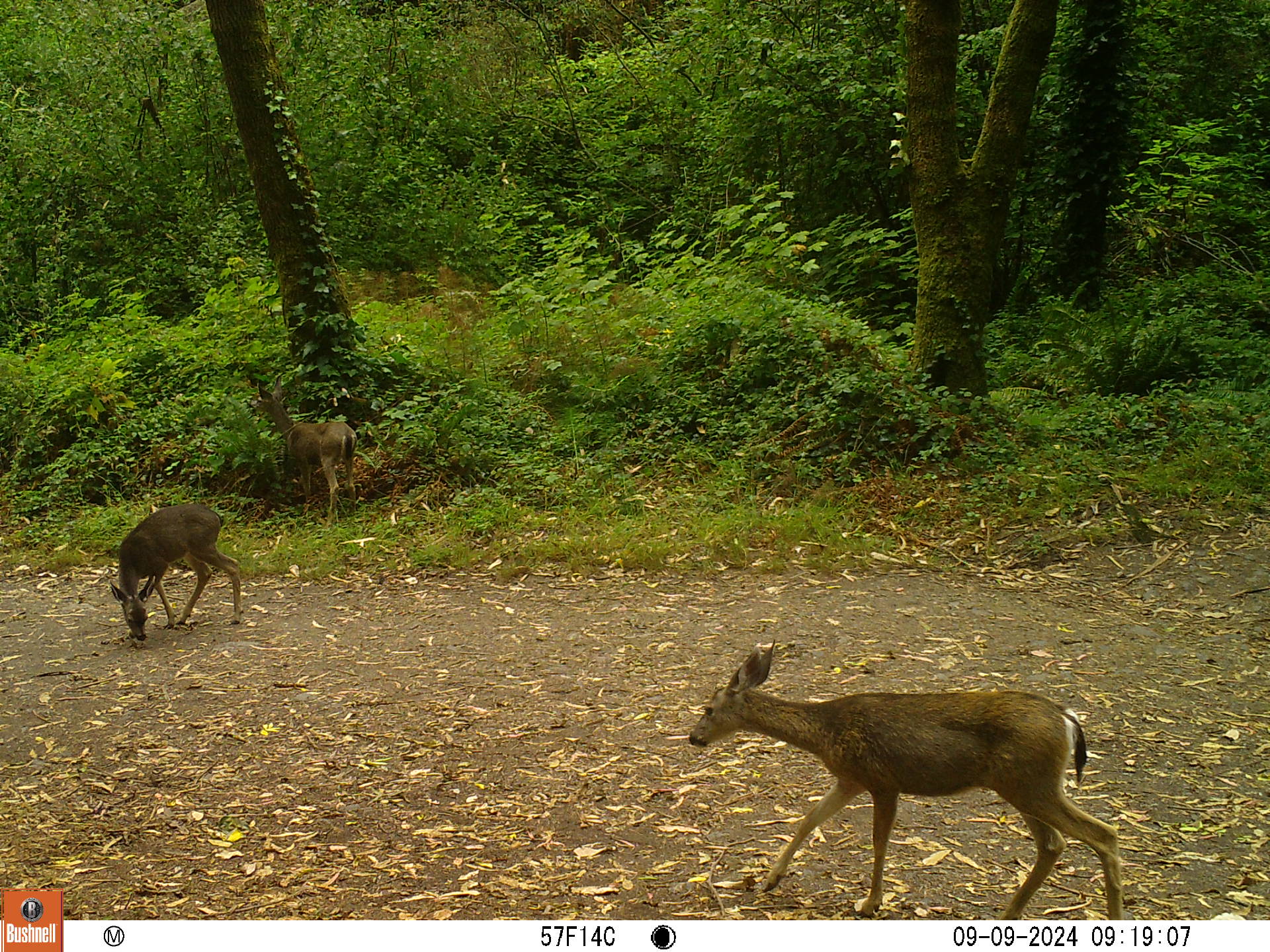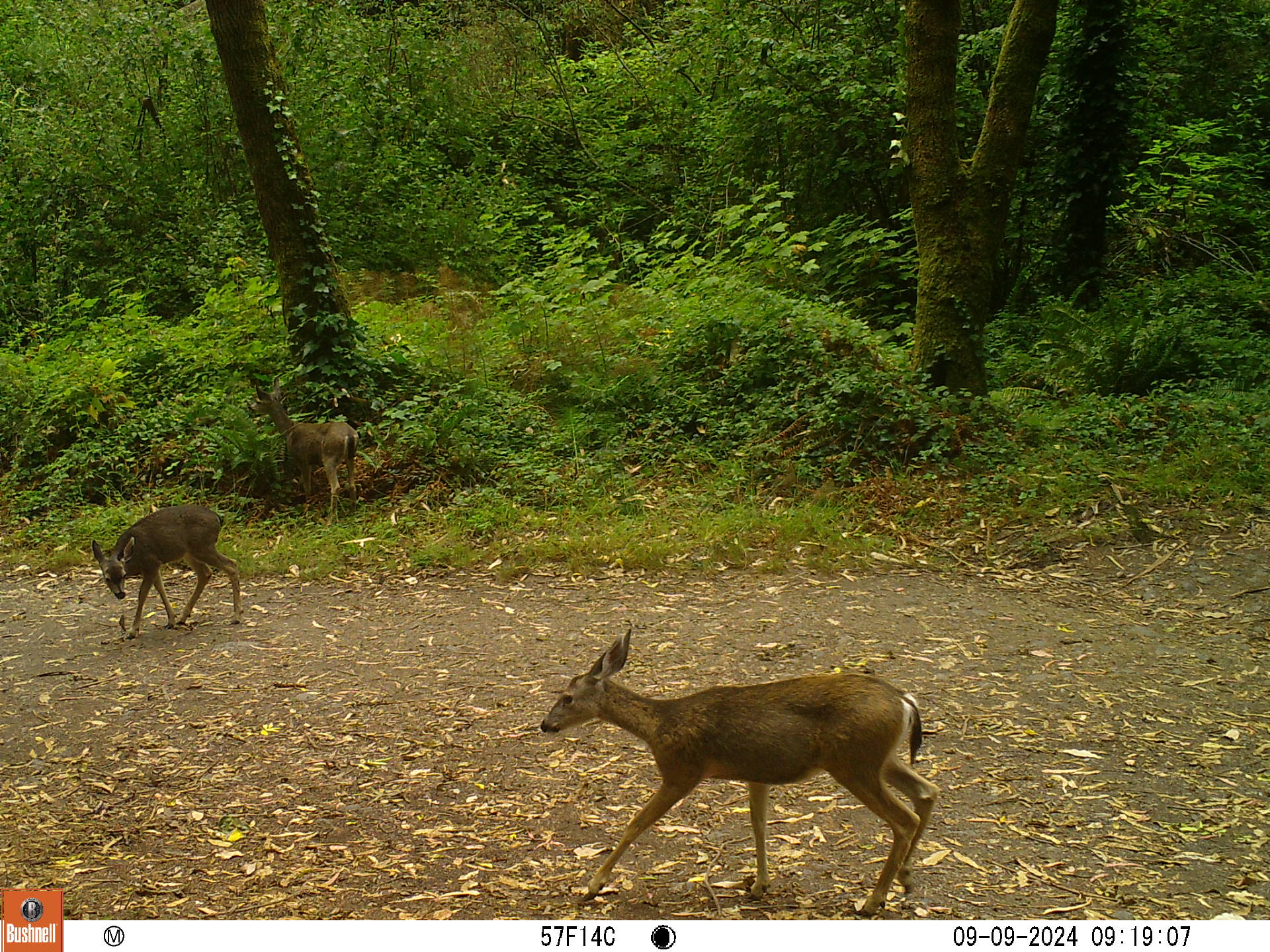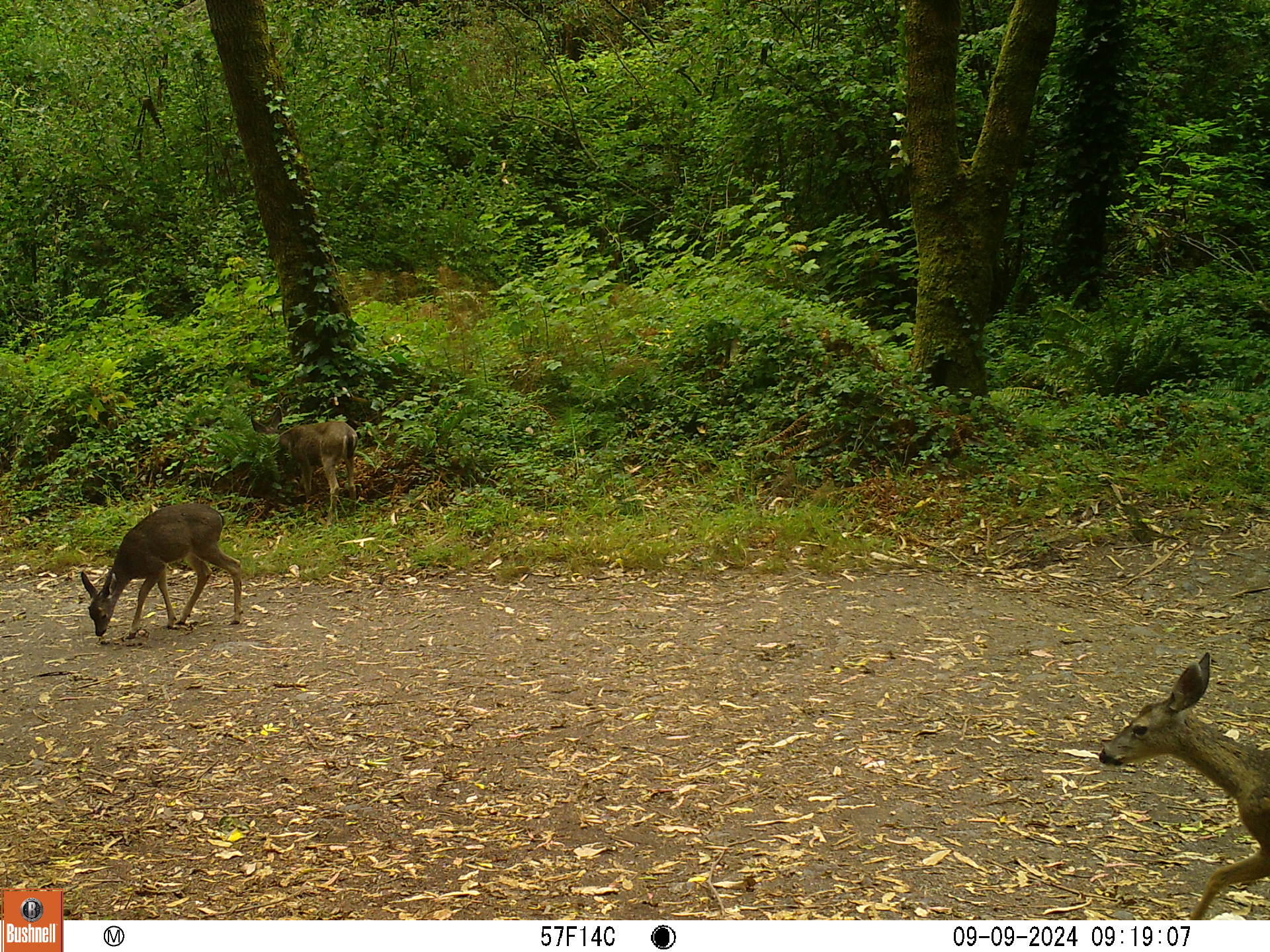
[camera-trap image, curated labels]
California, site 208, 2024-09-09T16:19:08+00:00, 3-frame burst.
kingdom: Animalia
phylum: Chordata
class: Mammalia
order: Artiodactyla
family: Cervidae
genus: Odocoileus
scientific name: Odocoileus hemionus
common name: mule deer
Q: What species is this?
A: Mule deer (Odocoileus hemionus).